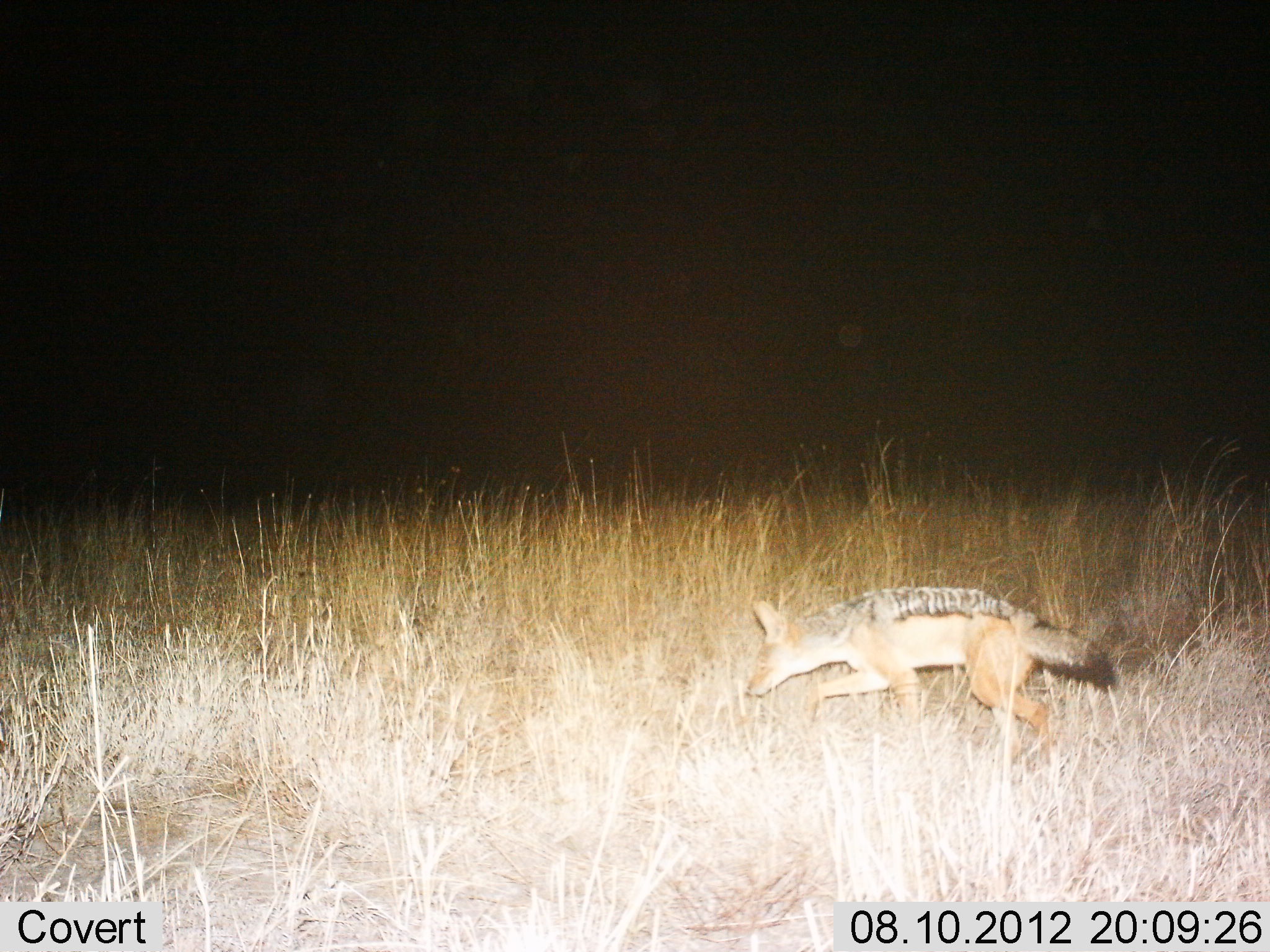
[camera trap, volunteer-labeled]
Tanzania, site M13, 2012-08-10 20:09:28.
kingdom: Animalia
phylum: Chordata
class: Mammalia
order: Carnivora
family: Canidae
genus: Lupulella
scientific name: Lupulella mesomelas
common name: black-backed jackal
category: jackal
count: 1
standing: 0%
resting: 0%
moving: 90%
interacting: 10%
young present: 0%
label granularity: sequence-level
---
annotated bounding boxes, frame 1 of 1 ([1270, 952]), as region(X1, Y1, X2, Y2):
animal: region(742, 585, 1121, 760)